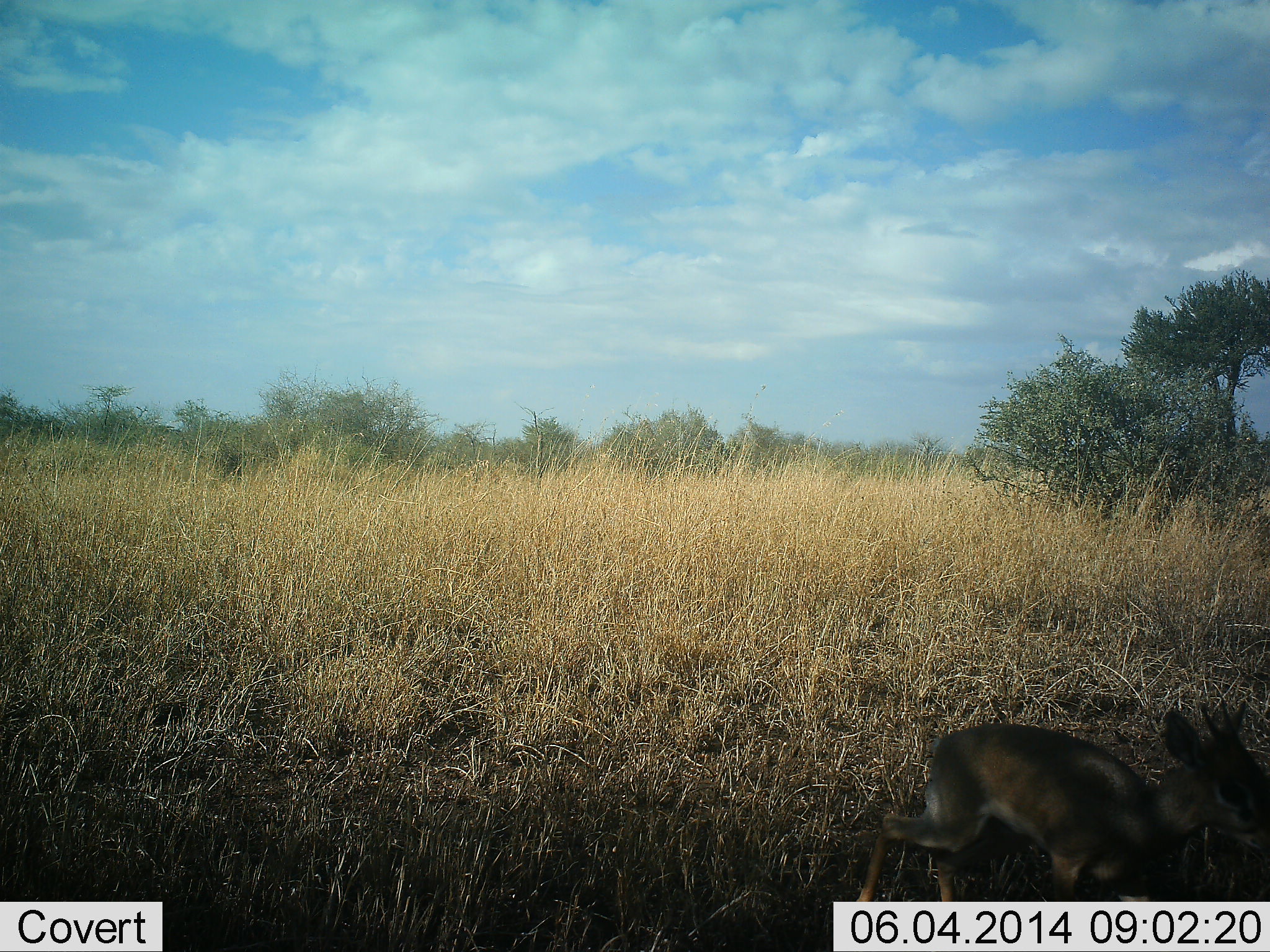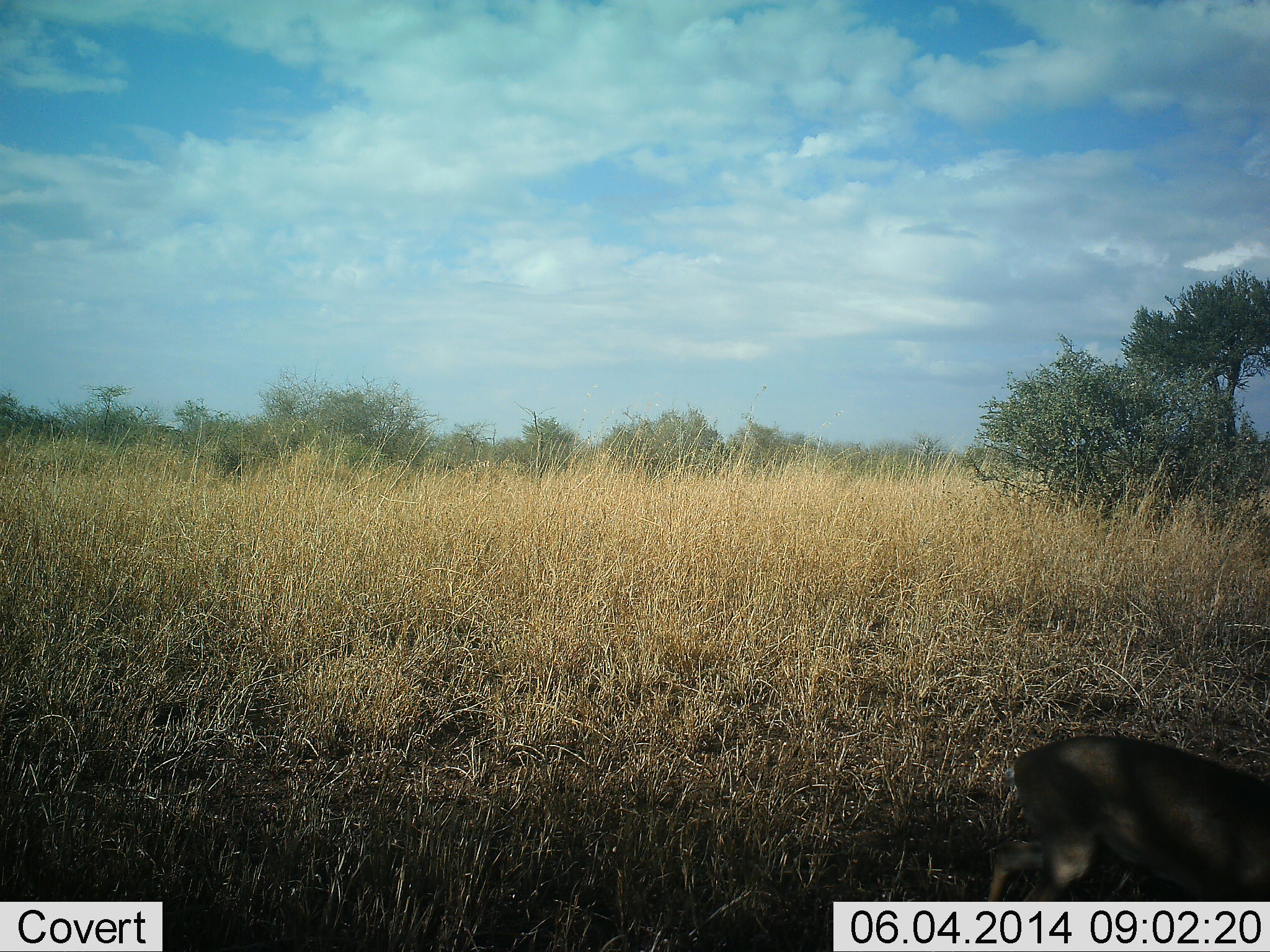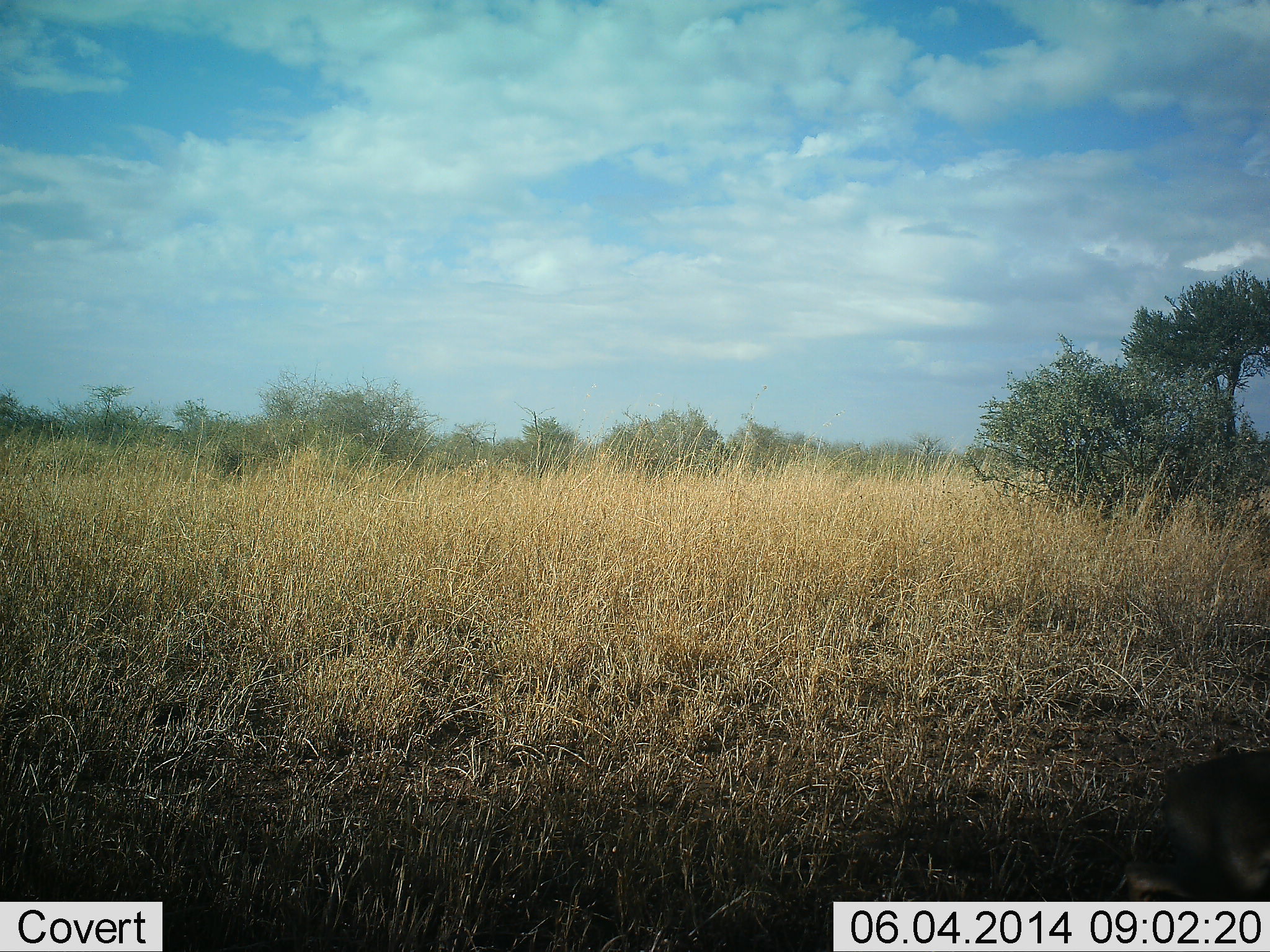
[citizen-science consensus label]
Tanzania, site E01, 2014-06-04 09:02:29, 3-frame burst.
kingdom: Animalia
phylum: Chordata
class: Mammalia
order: Artiodactyla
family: Bovidae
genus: Madoqua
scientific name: Madoqua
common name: dikdik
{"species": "dikdik (Madoqua)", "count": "1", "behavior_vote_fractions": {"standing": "0%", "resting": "0%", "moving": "100%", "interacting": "0%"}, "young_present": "0%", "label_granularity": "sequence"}